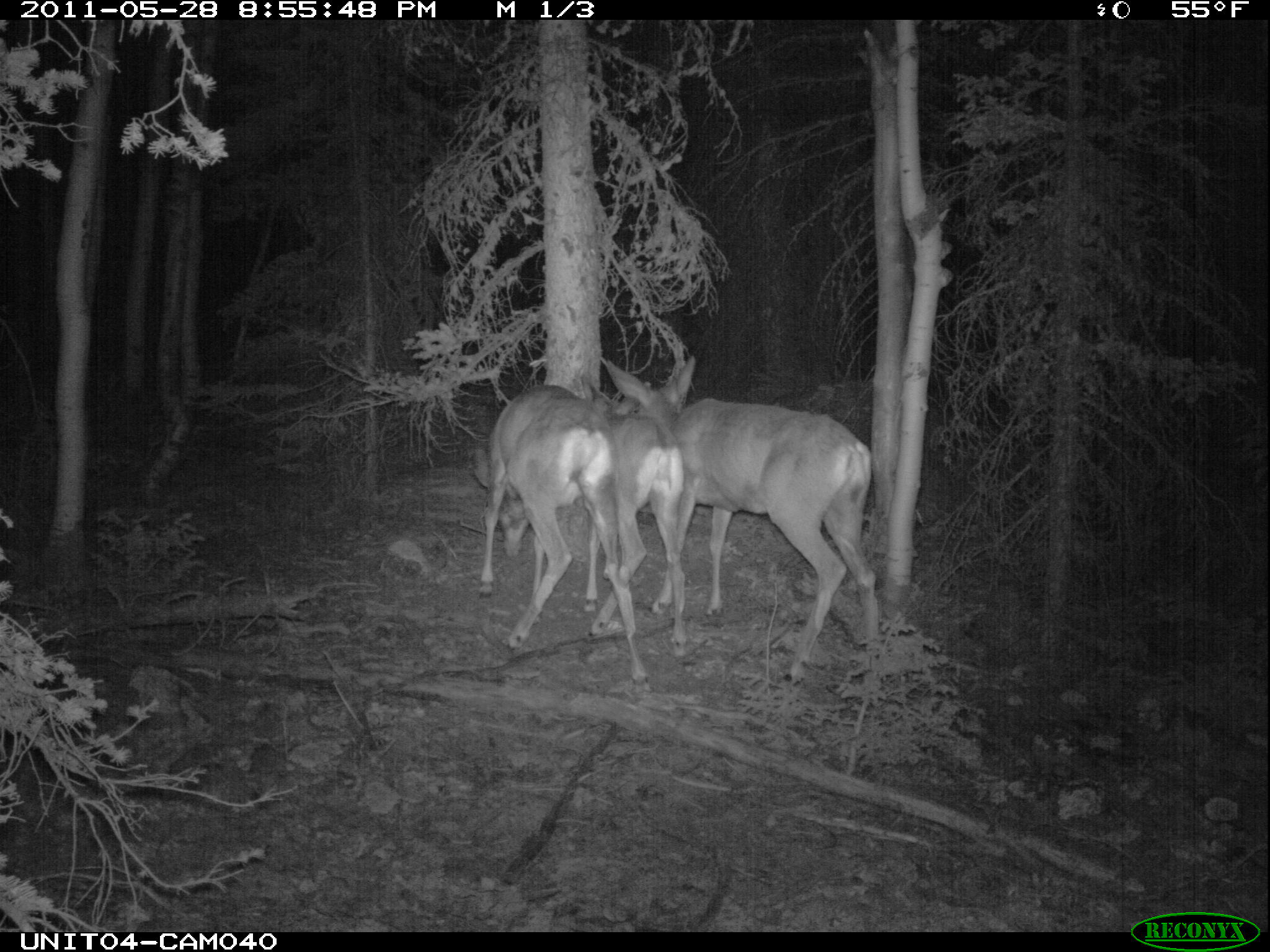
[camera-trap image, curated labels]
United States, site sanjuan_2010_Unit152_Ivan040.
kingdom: Animalia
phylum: Chordata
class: Mammalia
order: Artiodactyla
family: Cervidae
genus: Odocoileus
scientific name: Odocoileus hemionus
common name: mule deer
Odocoileus hemionus (mule deer).